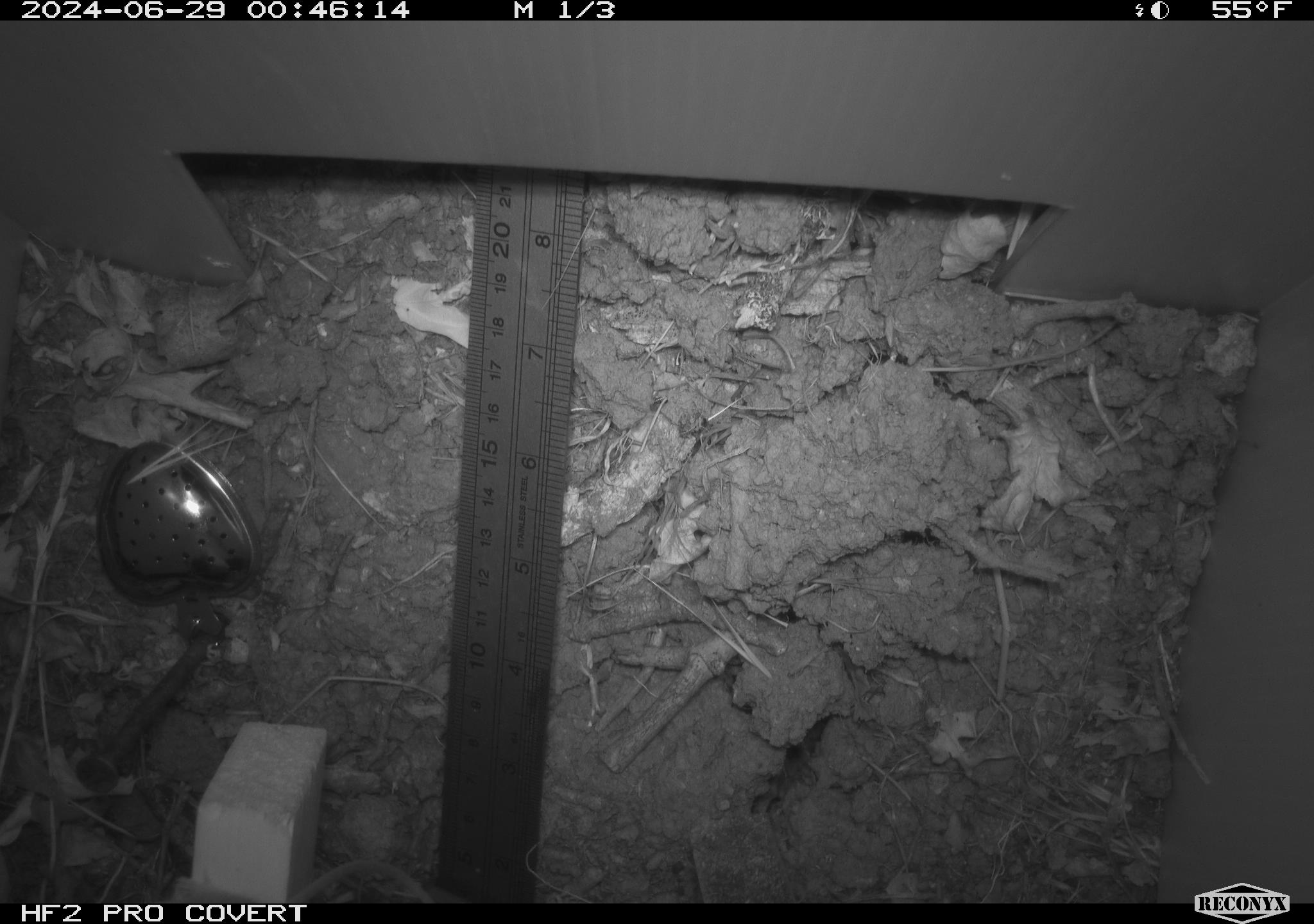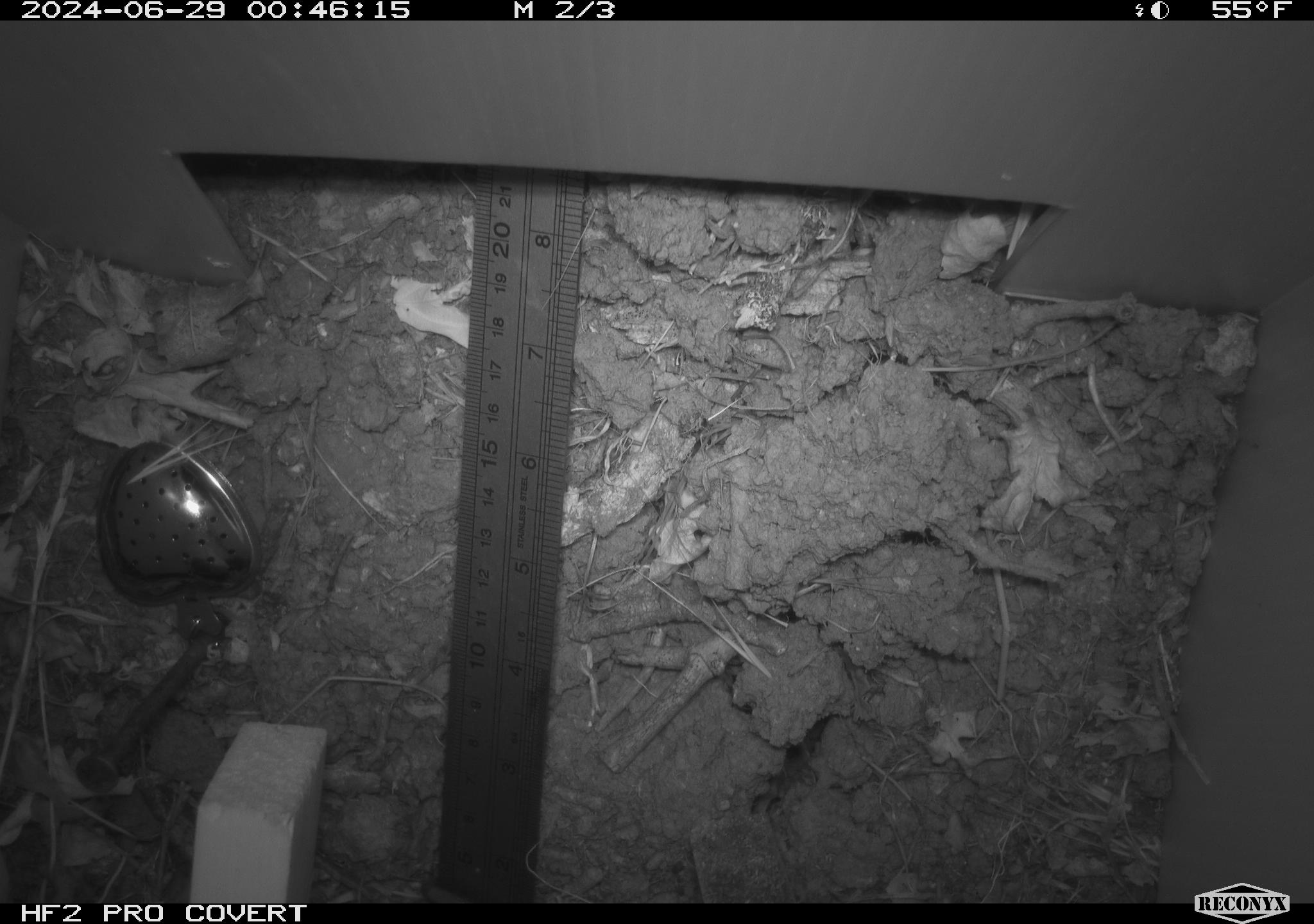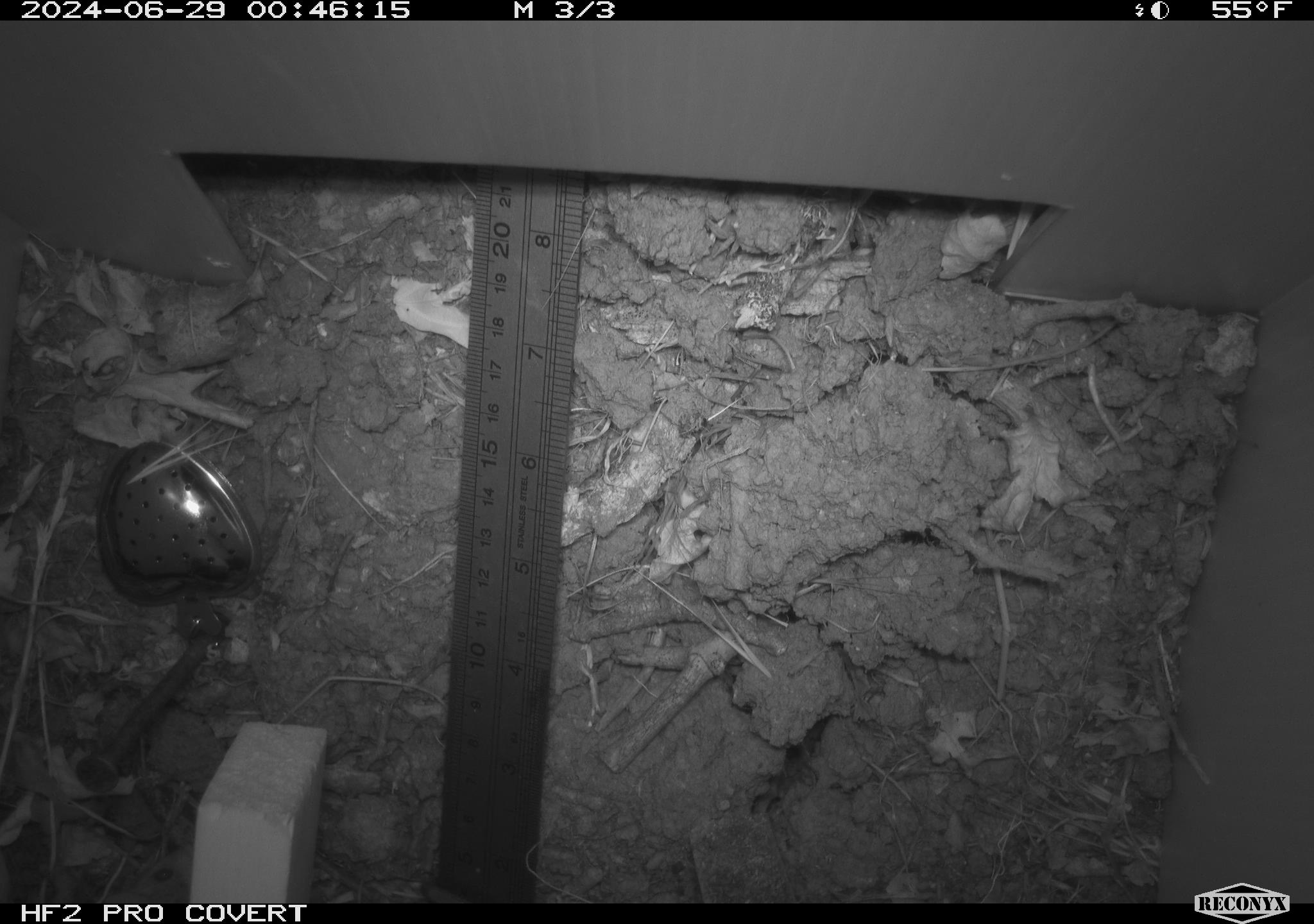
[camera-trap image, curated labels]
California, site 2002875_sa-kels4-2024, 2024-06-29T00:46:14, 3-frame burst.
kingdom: Animalia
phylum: Chordata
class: Mammalia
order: Rodentia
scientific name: Rodentia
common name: rodent